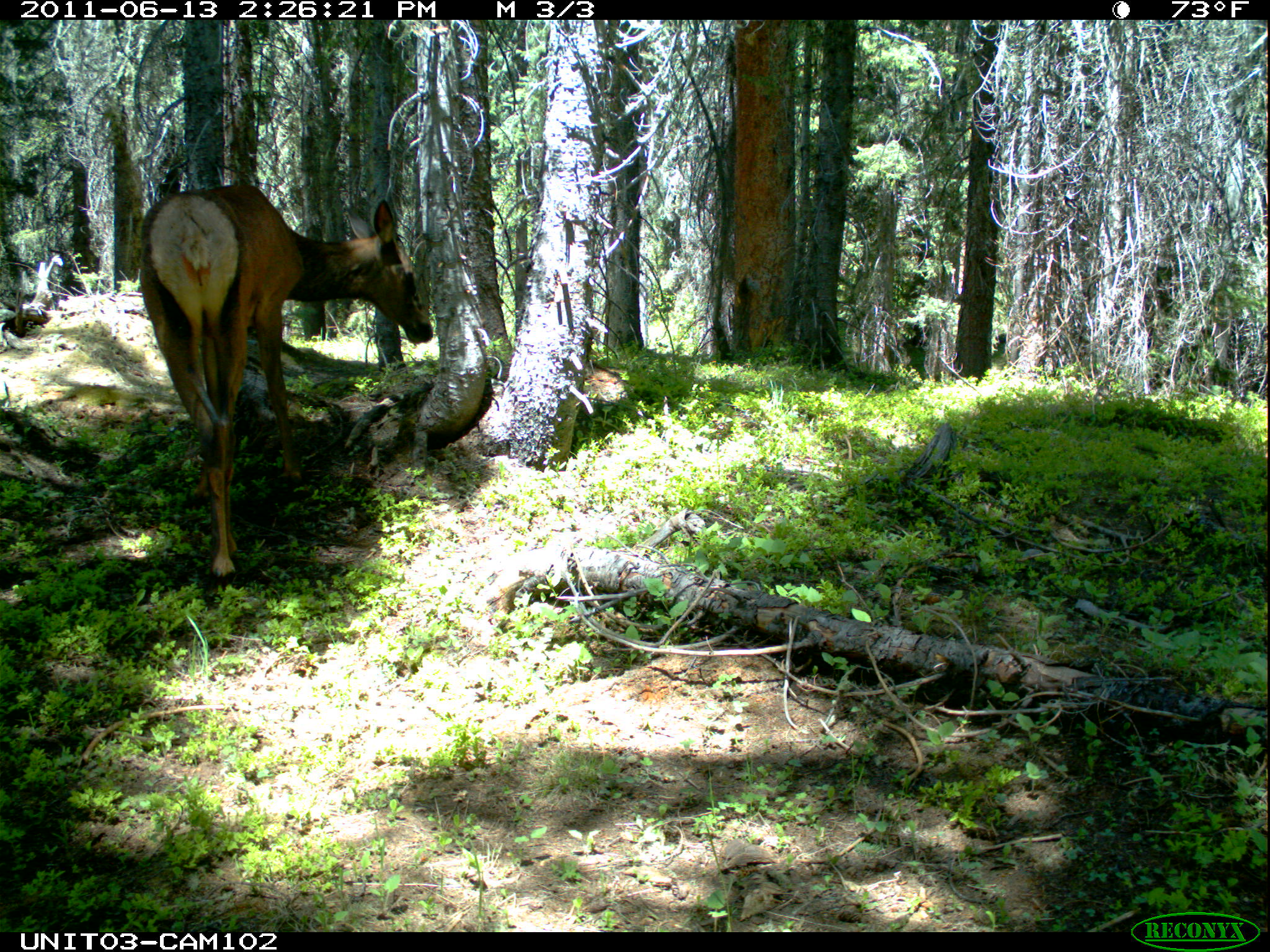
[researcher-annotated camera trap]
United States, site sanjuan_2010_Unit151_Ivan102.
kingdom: Animalia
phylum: Chordata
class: Mammalia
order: Artiodactyla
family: Cervidae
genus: Cervus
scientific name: Cervus elaphus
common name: red deer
Cervus elaphus (red deer).